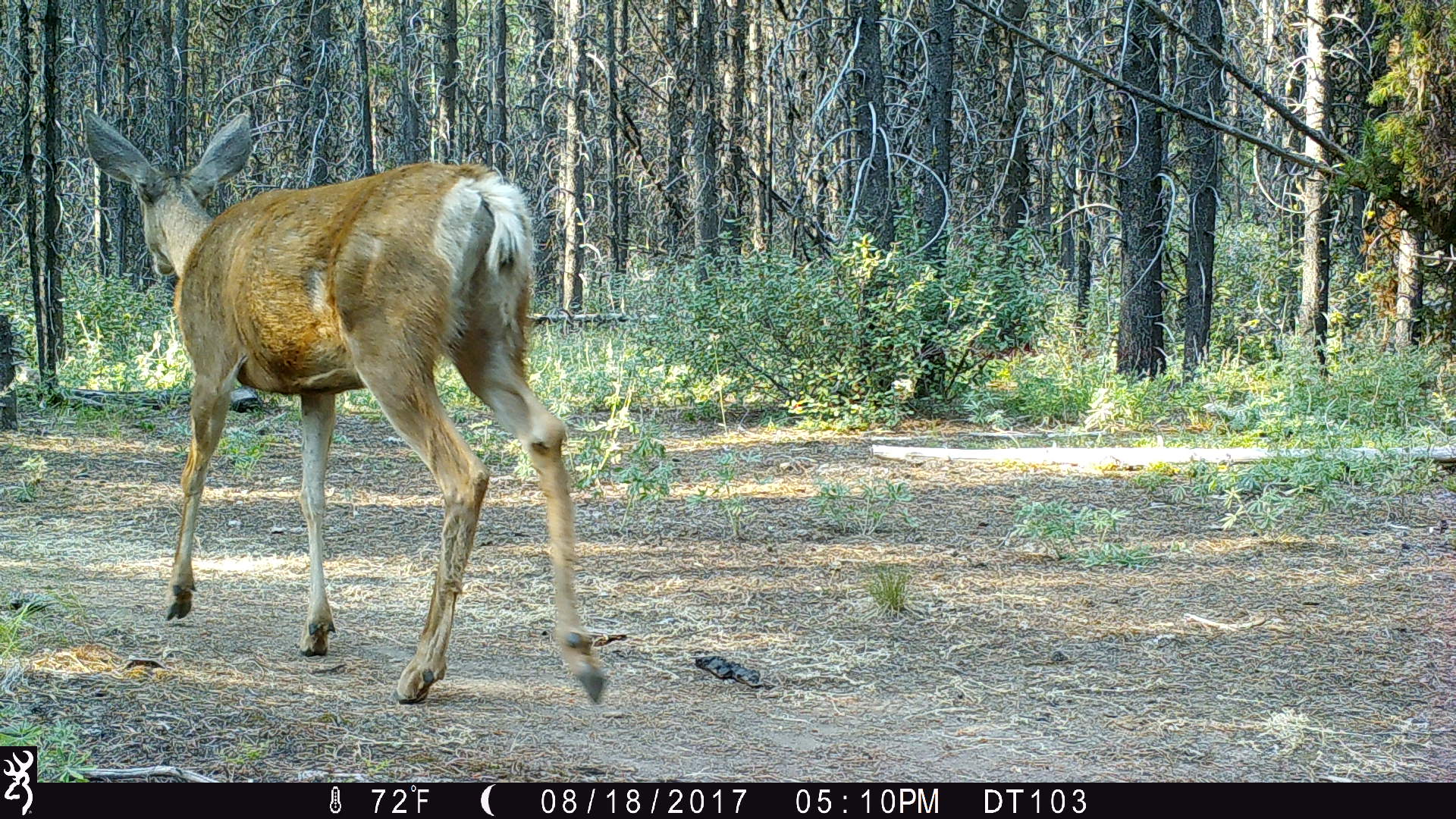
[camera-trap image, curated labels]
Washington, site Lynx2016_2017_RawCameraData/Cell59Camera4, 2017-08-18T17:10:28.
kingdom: Animalia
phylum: Chordata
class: Mammalia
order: Artiodactyla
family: Cervidae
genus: Odocoileus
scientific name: Odocoileus hemionus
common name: mule deer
Odocoileus hemionus (mule deer). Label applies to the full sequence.